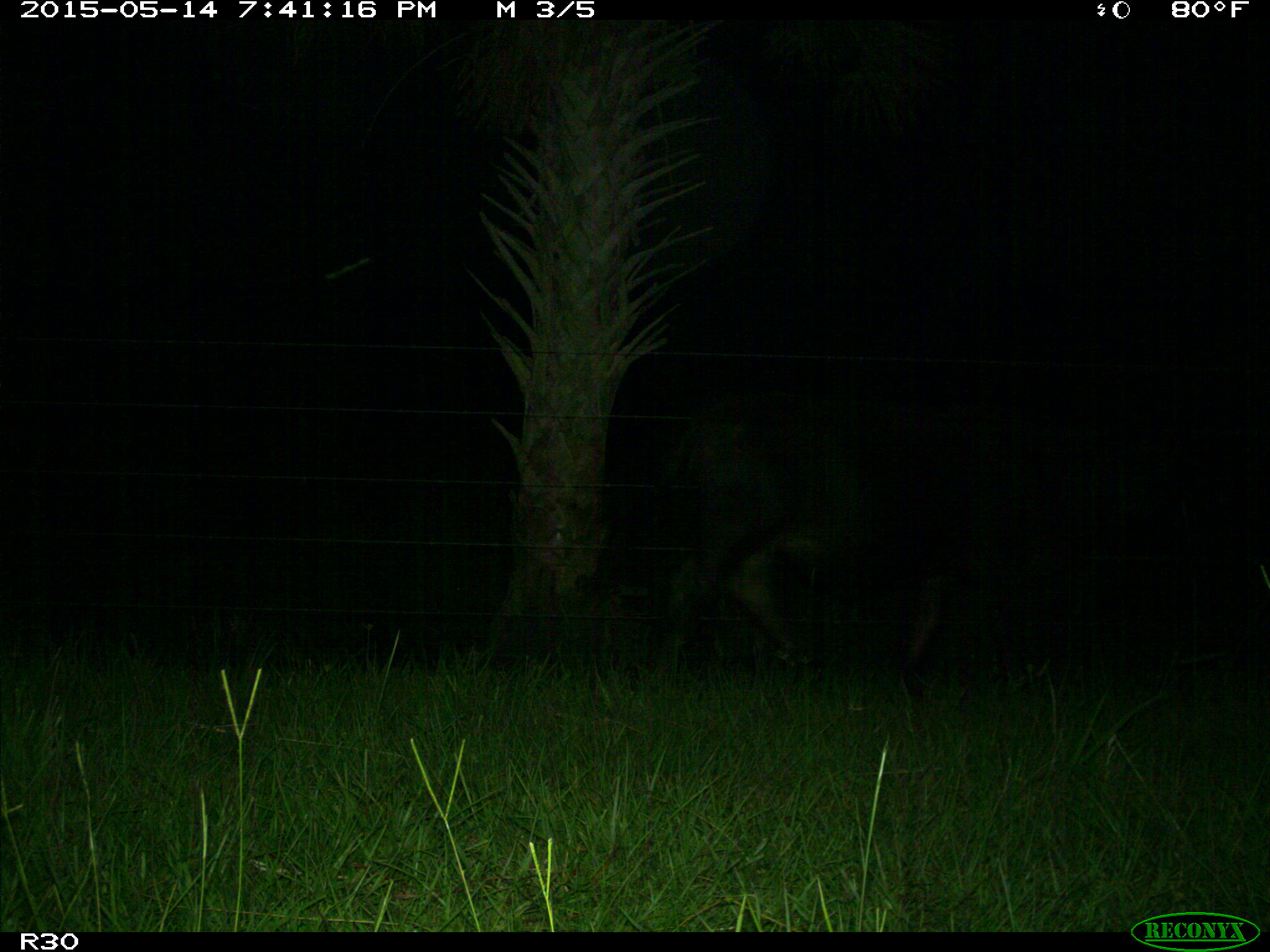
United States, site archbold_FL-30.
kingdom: Animalia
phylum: Chordata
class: Mammalia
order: Artiodactyla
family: Bovidae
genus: Bos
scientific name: Bos taurus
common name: domestic cow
Bos taurus (domestic cow).